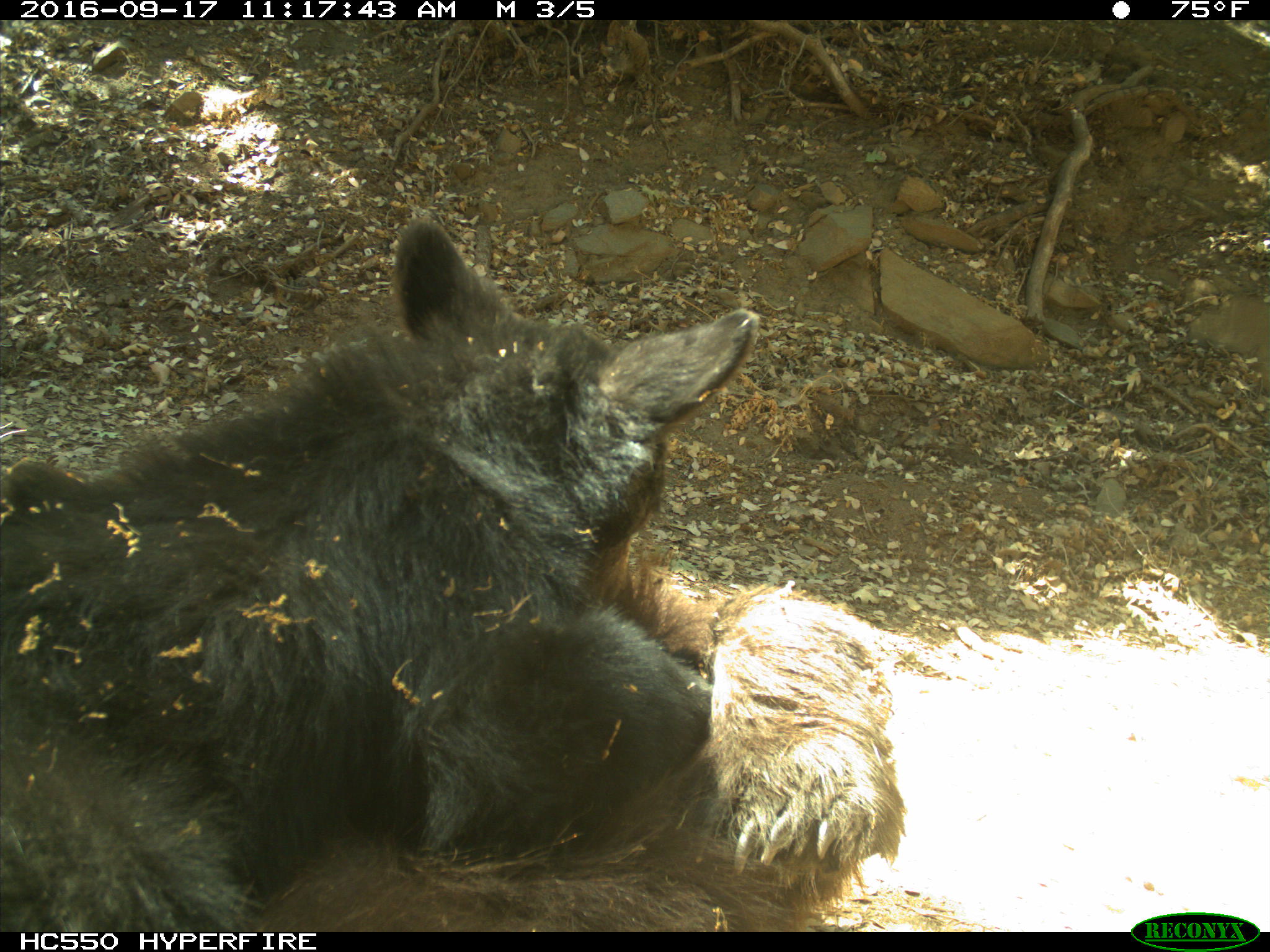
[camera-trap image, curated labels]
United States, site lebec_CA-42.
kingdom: Animalia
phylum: Chordata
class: Mammalia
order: Carnivora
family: Ursidae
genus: Ursus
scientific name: Ursus americanus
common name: american black bear